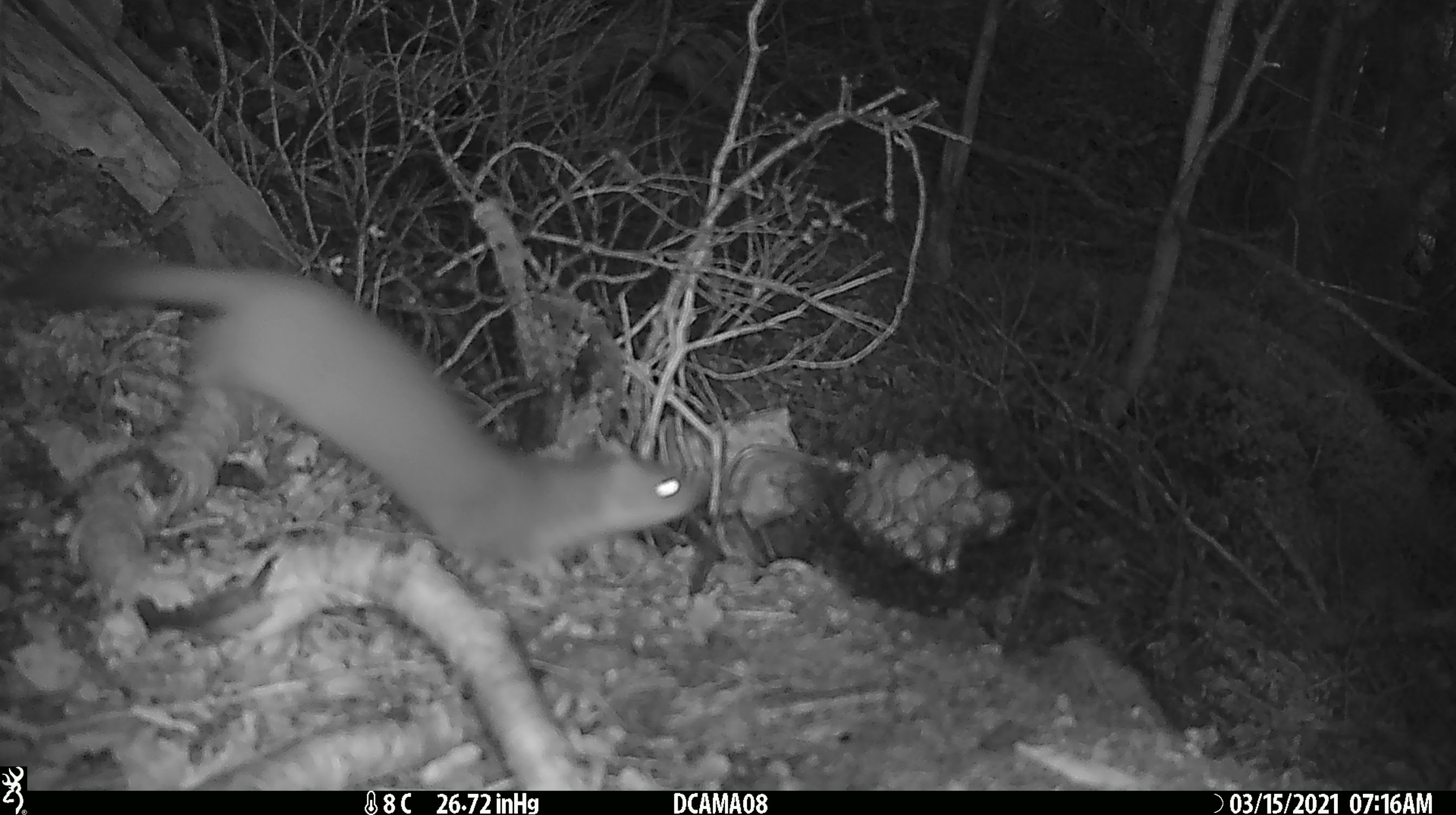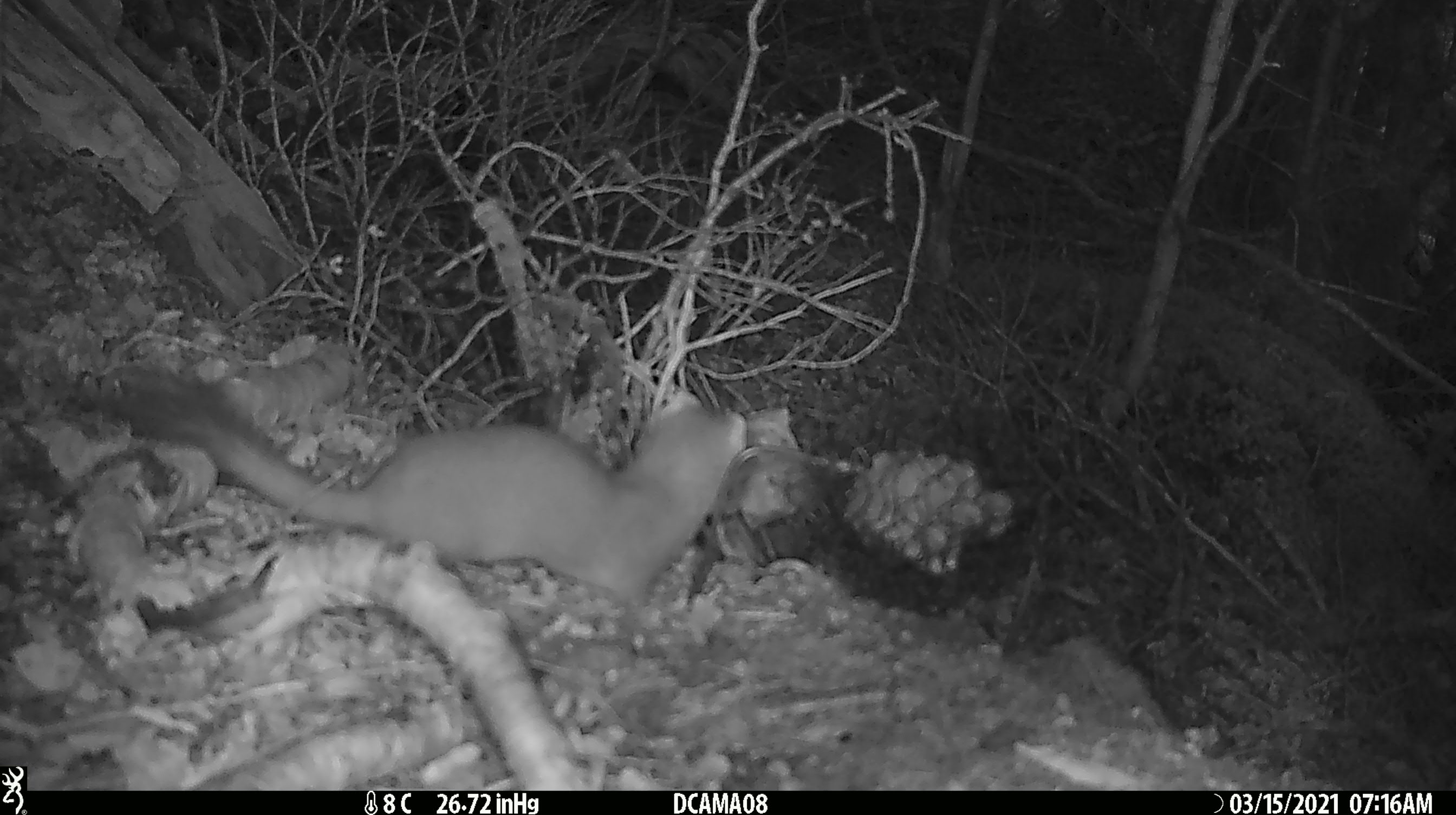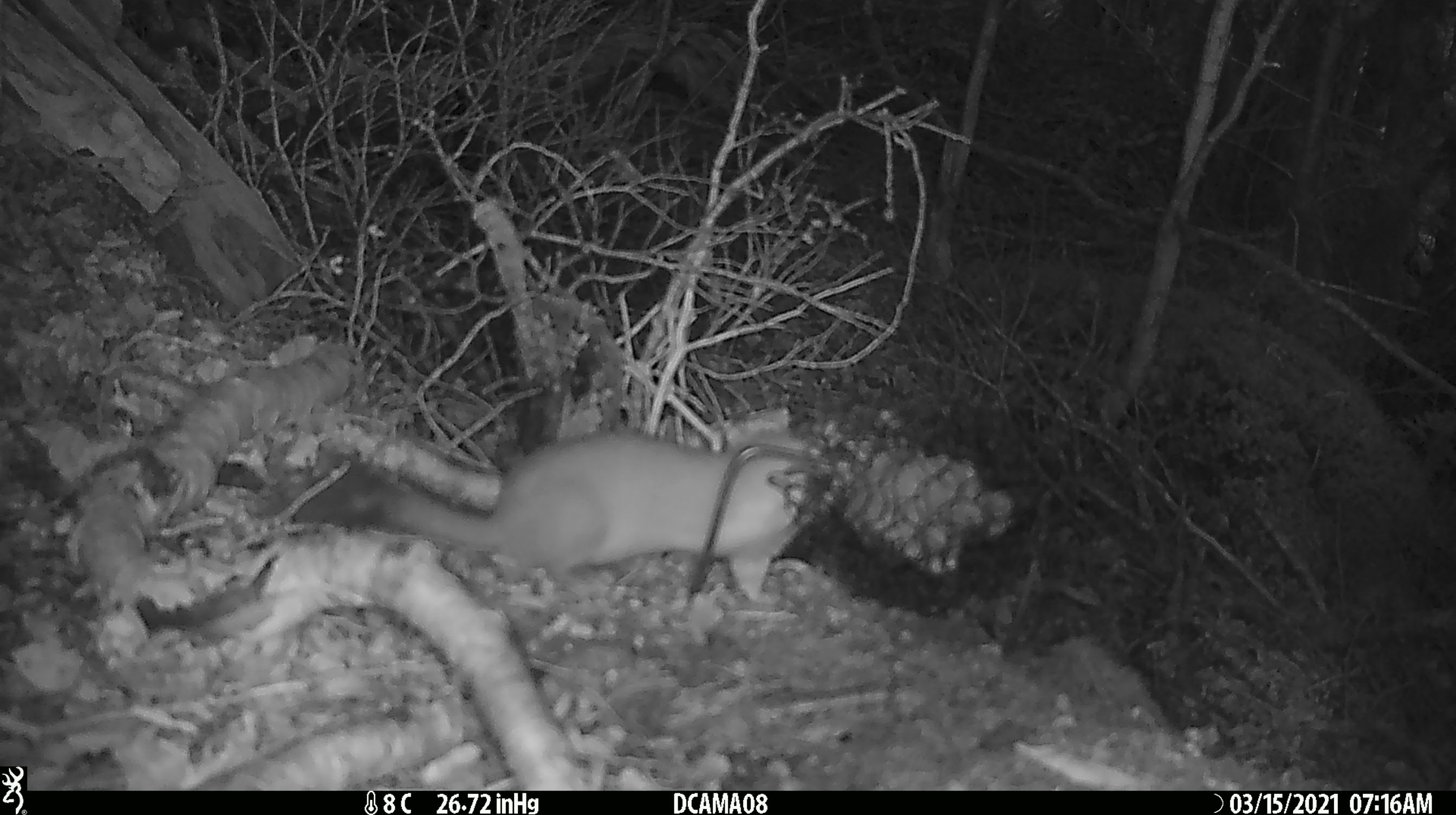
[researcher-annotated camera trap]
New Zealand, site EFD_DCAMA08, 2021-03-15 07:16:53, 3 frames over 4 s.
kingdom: Animalia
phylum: Chordata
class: Mammalia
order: Carnivora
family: Mustelidae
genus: Mustela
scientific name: Mustela erminea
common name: stoat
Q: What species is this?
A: Stoat (Mustela erminea).